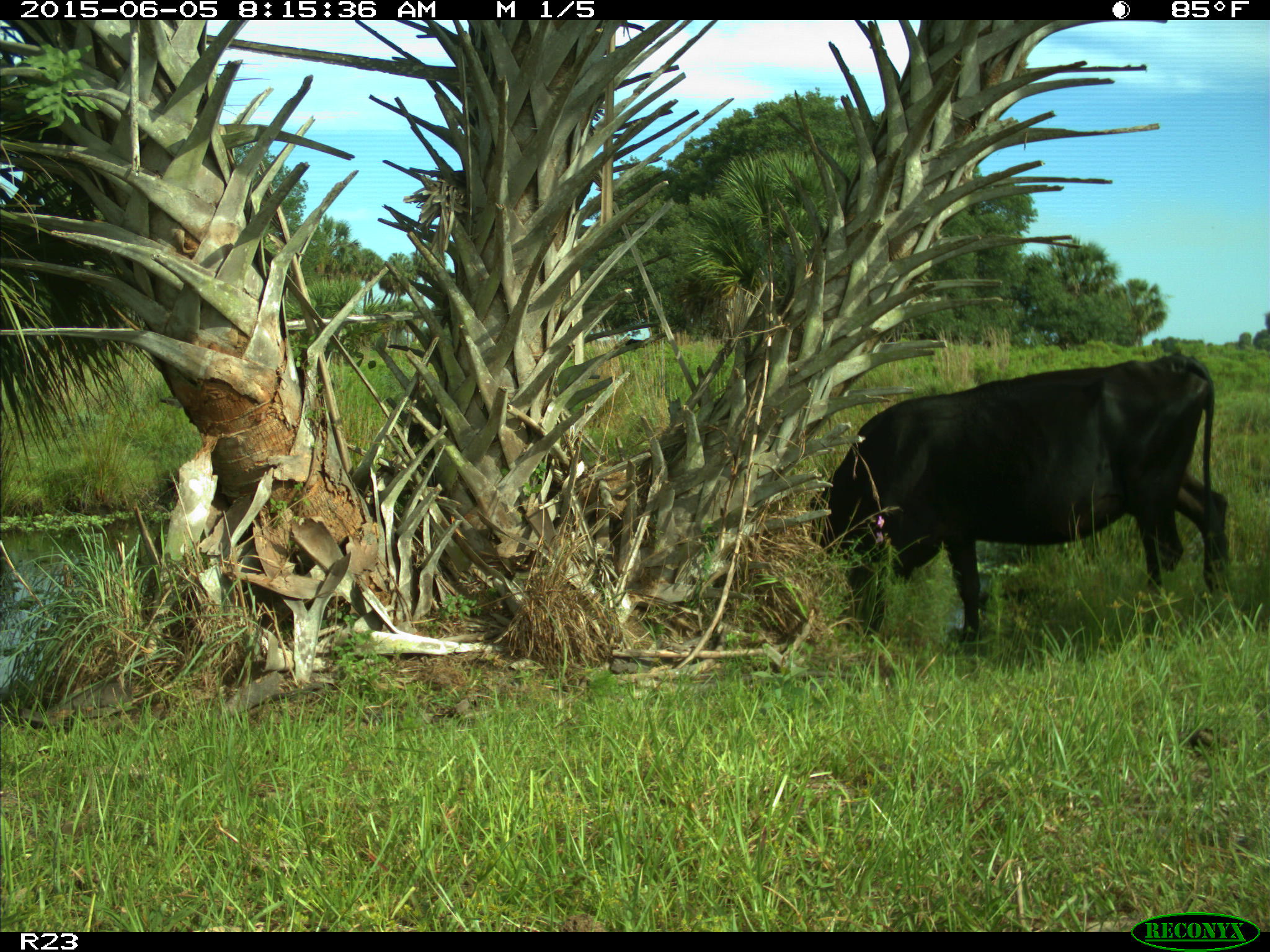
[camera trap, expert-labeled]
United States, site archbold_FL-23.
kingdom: Animalia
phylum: Chordata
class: Mammalia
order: Artiodactyla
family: Bovidae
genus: Bos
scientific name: Bos taurus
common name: domestic cow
Bos taurus (domestic cow).